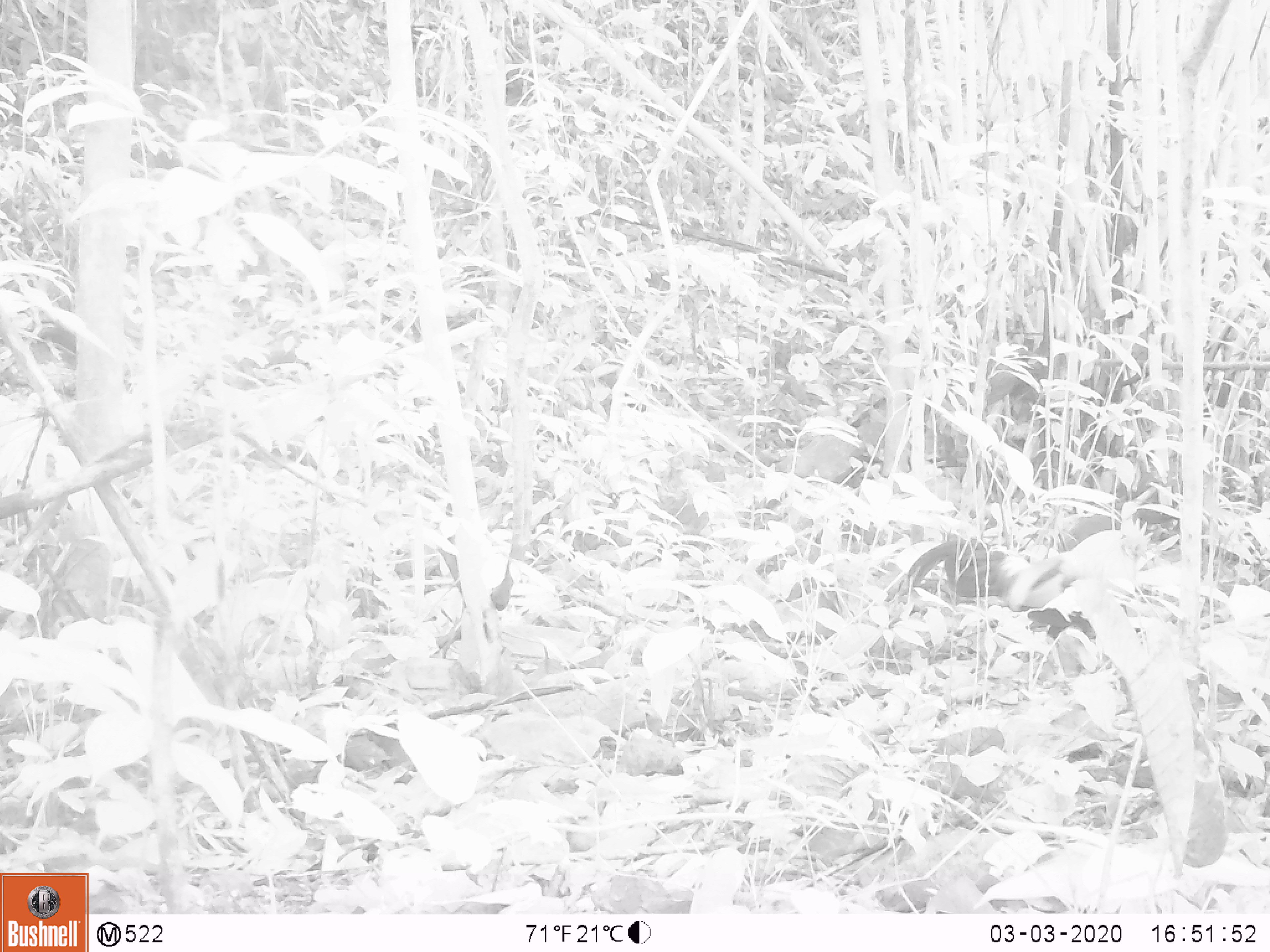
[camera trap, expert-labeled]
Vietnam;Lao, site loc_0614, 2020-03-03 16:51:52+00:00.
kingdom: Animalia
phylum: Chordata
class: Aves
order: Galliformes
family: Phasianidae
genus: Gallus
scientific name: Gallus gallus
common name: red junglefowl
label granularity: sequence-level